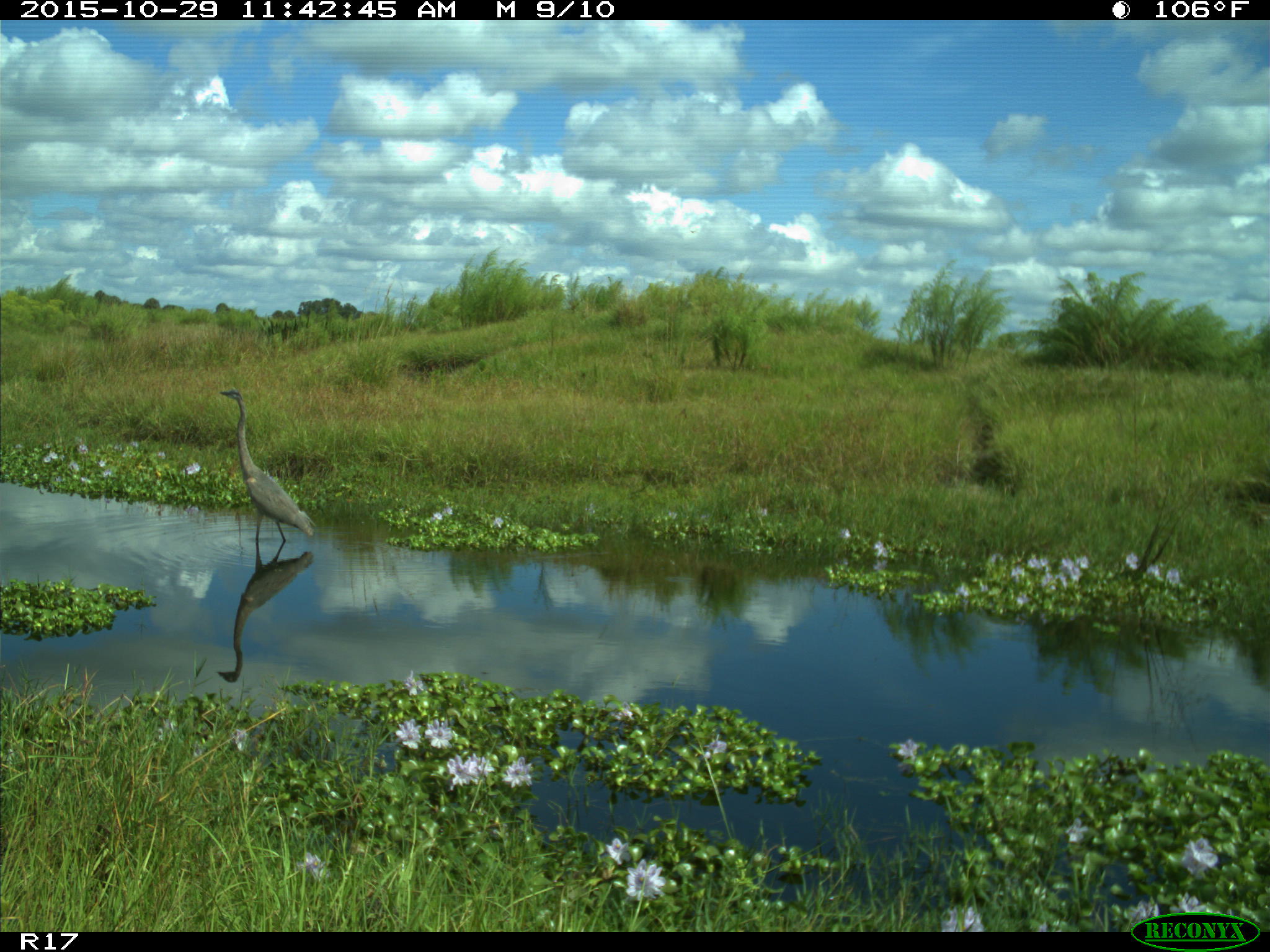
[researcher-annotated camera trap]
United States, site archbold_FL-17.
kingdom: Animalia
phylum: Chordata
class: Aves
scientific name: Aves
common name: birds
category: unidentified bird